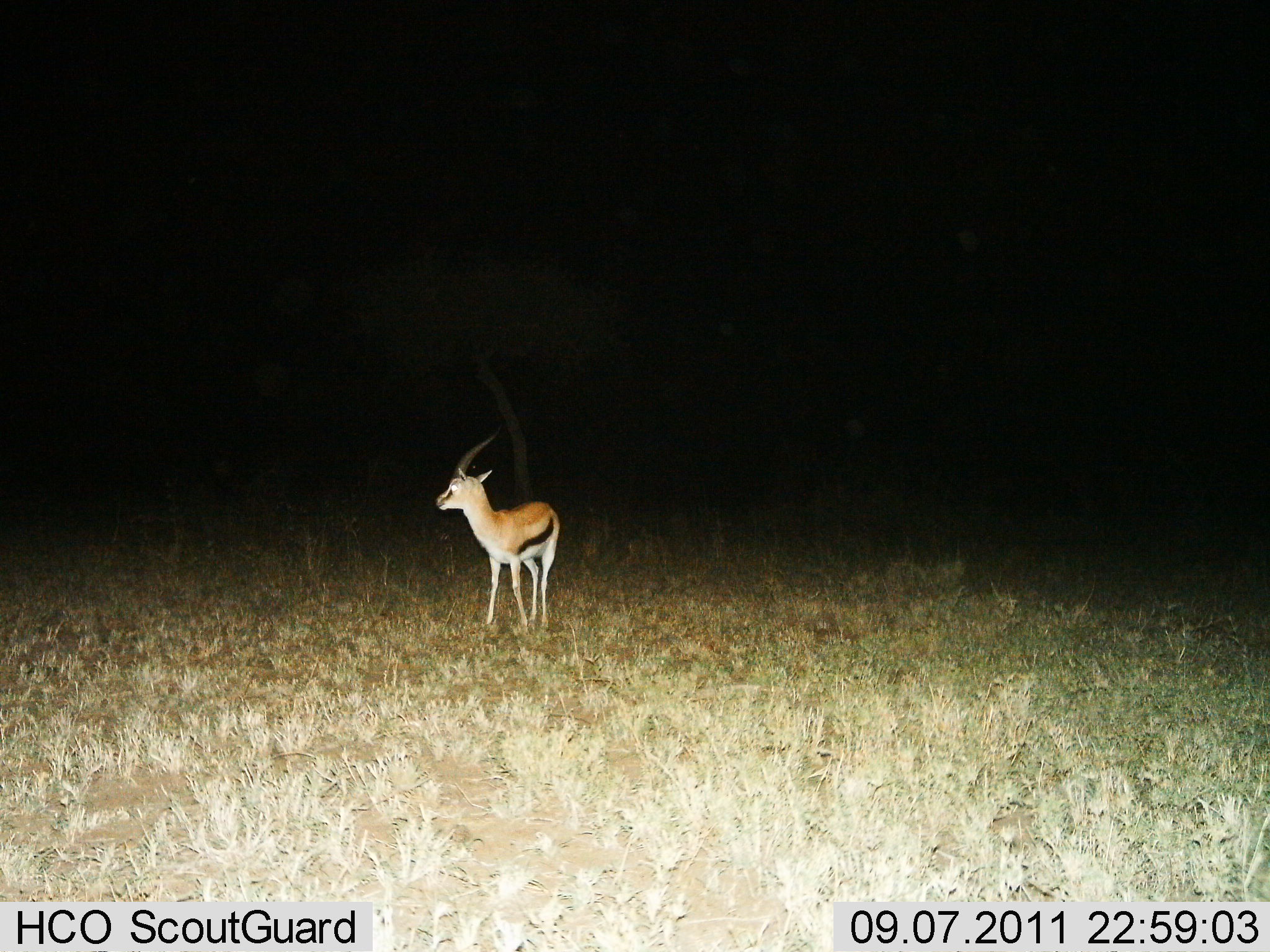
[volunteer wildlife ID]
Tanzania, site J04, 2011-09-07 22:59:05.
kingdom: Animalia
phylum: Chordata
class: Mammalia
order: Artiodactyla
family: Bovidae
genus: Eudorcas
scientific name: Eudorcas thomsonii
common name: thomson's gazelle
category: gazellethomsons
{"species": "gazellethomsons (thomson's gazelle) (Eudorcas thomsonii)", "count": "1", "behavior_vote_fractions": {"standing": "93%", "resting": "7%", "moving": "0%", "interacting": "0%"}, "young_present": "0%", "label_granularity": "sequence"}